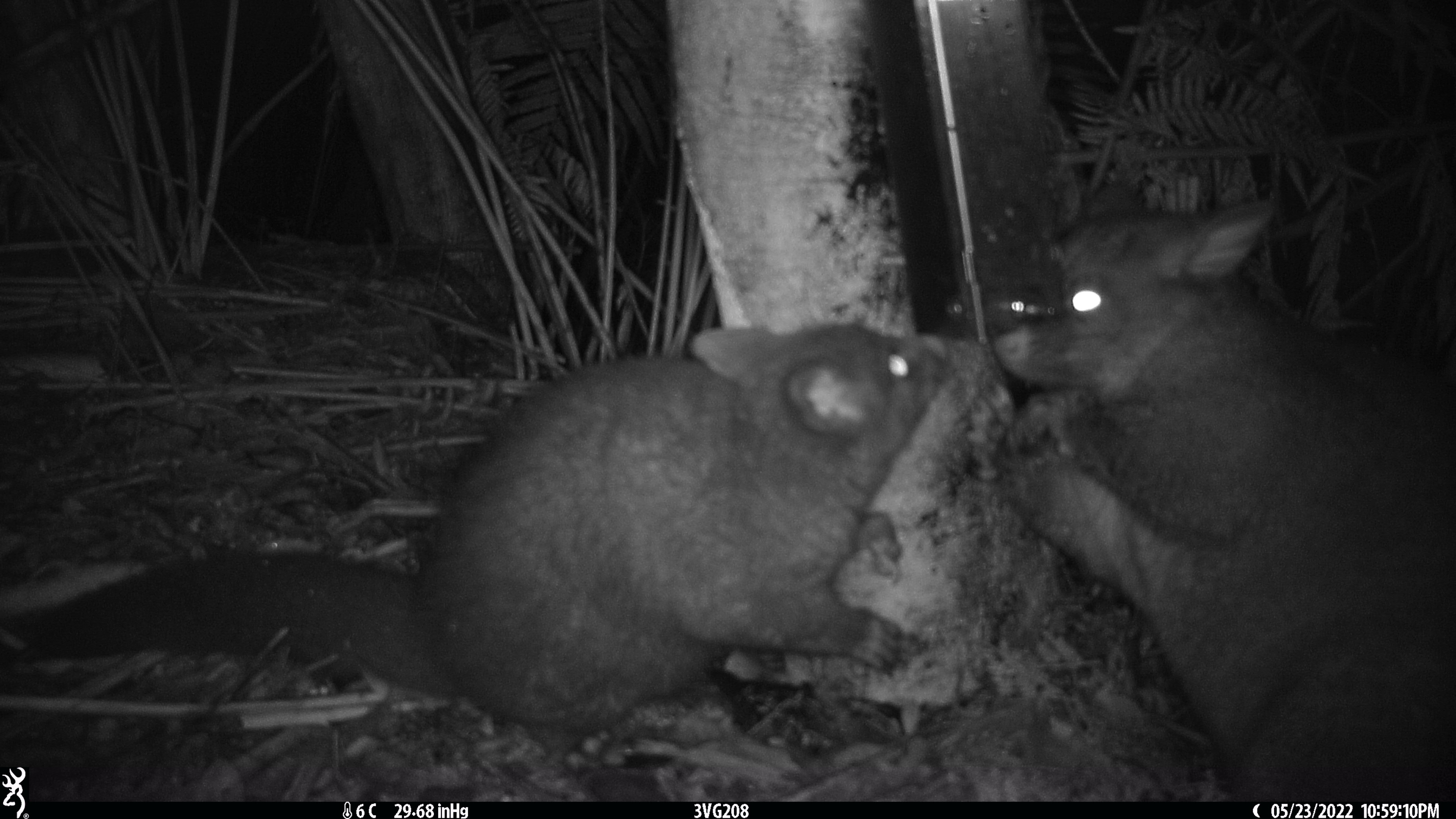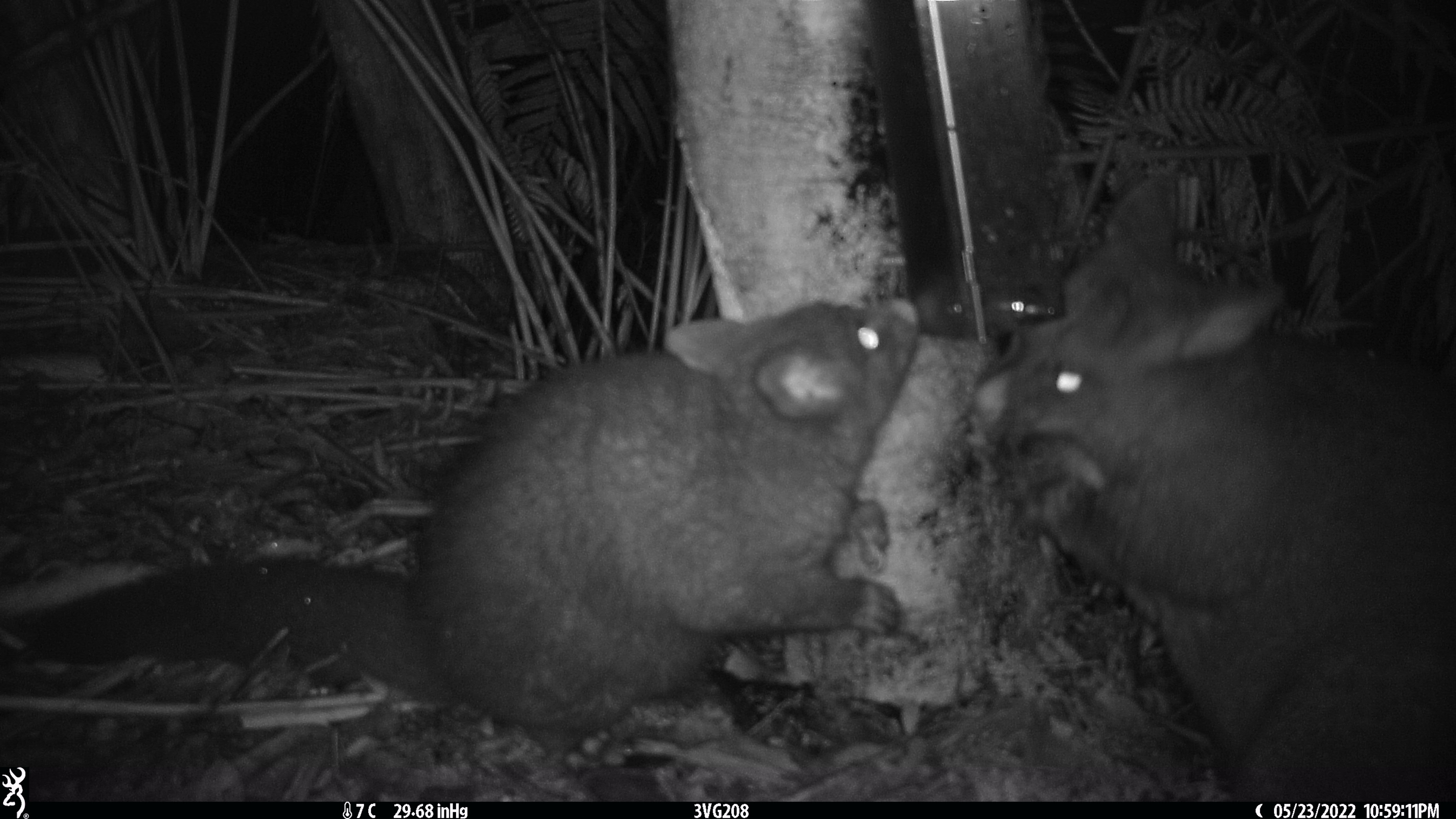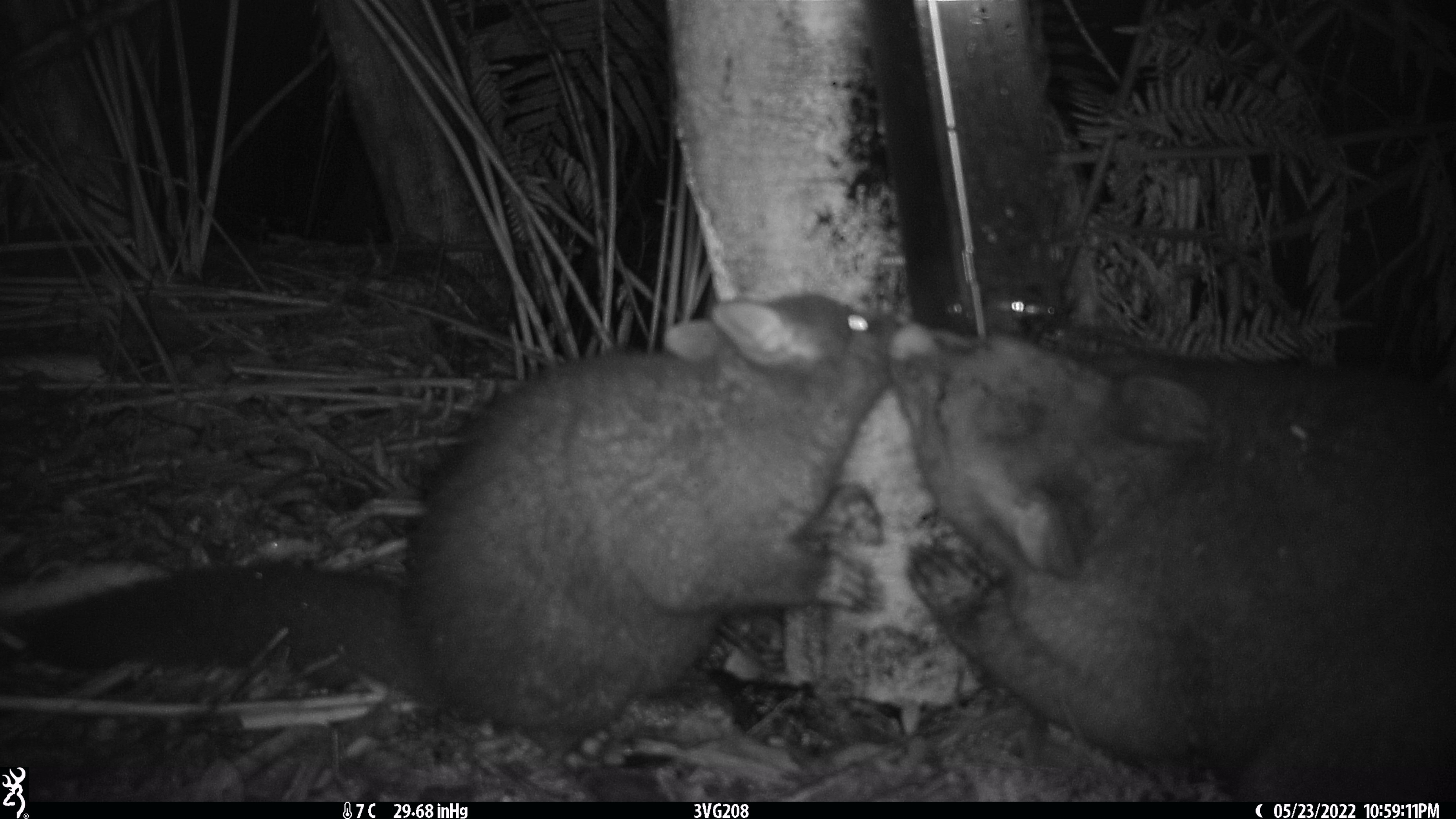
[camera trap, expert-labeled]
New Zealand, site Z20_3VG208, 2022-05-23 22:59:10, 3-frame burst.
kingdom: Animalia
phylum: Chordata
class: Mammalia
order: Diprotodontia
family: Phalangeridae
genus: Trichosurus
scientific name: Trichosurus vulpecula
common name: common brushtail possum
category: possum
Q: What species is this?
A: Possum (common brushtail possum) (Trichosurus vulpecula).